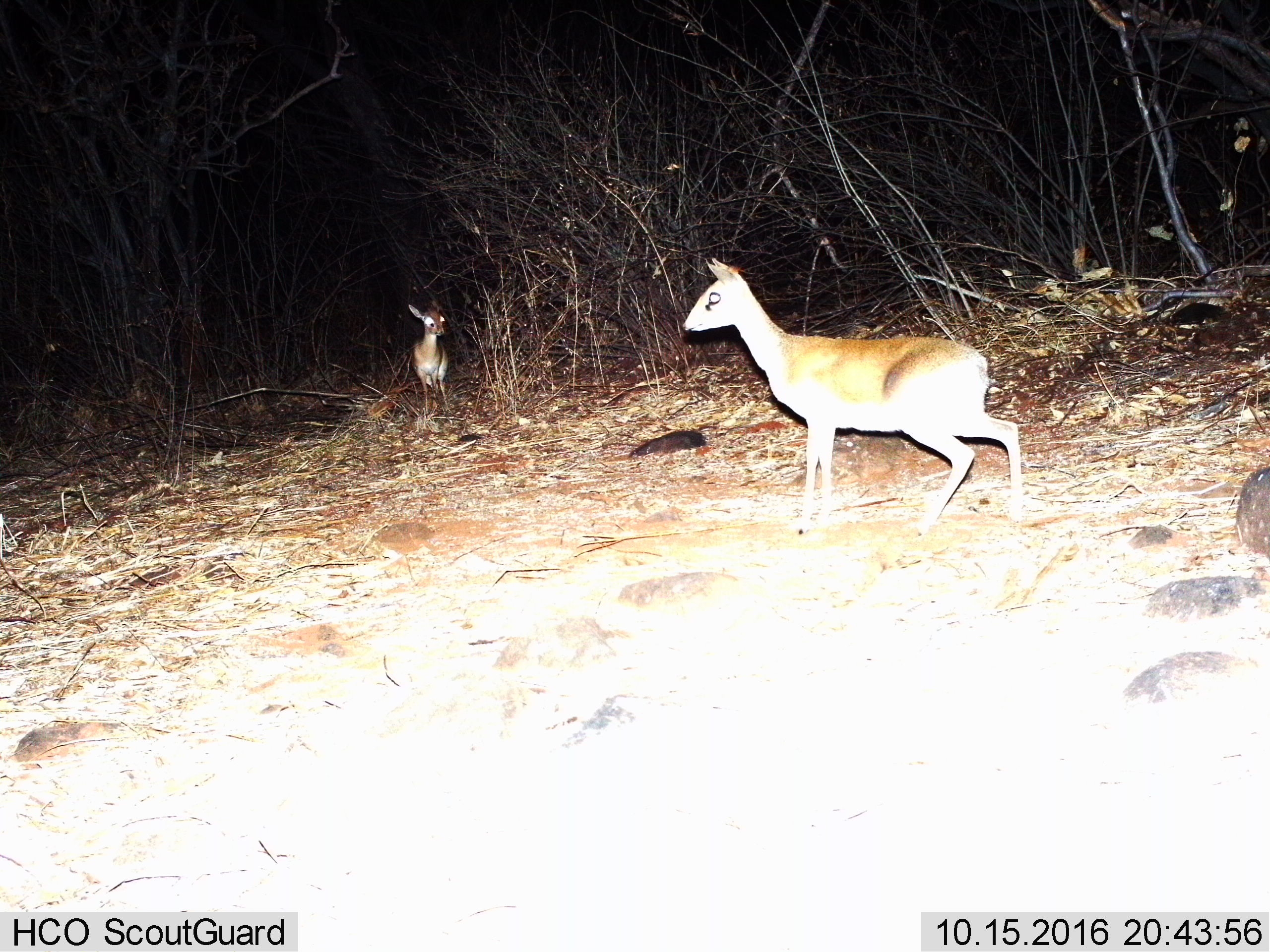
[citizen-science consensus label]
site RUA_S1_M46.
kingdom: Animalia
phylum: Chordata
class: Mammalia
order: Artiodactyla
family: Bovidae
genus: Madoqua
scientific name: Madoqua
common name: dik-dik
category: dikdik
Dikdik (dik-dik) (Madoqua), count 2. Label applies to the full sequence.